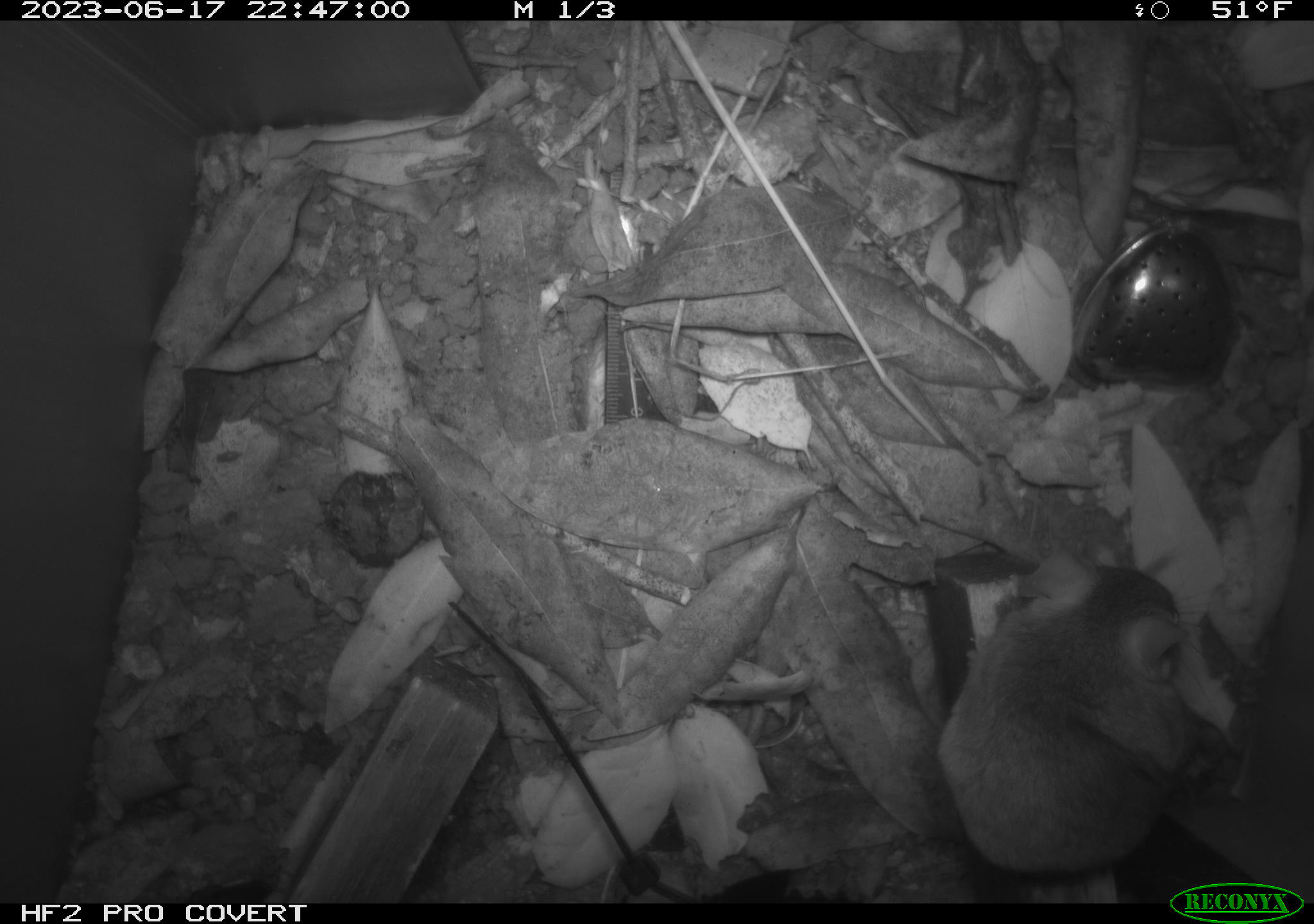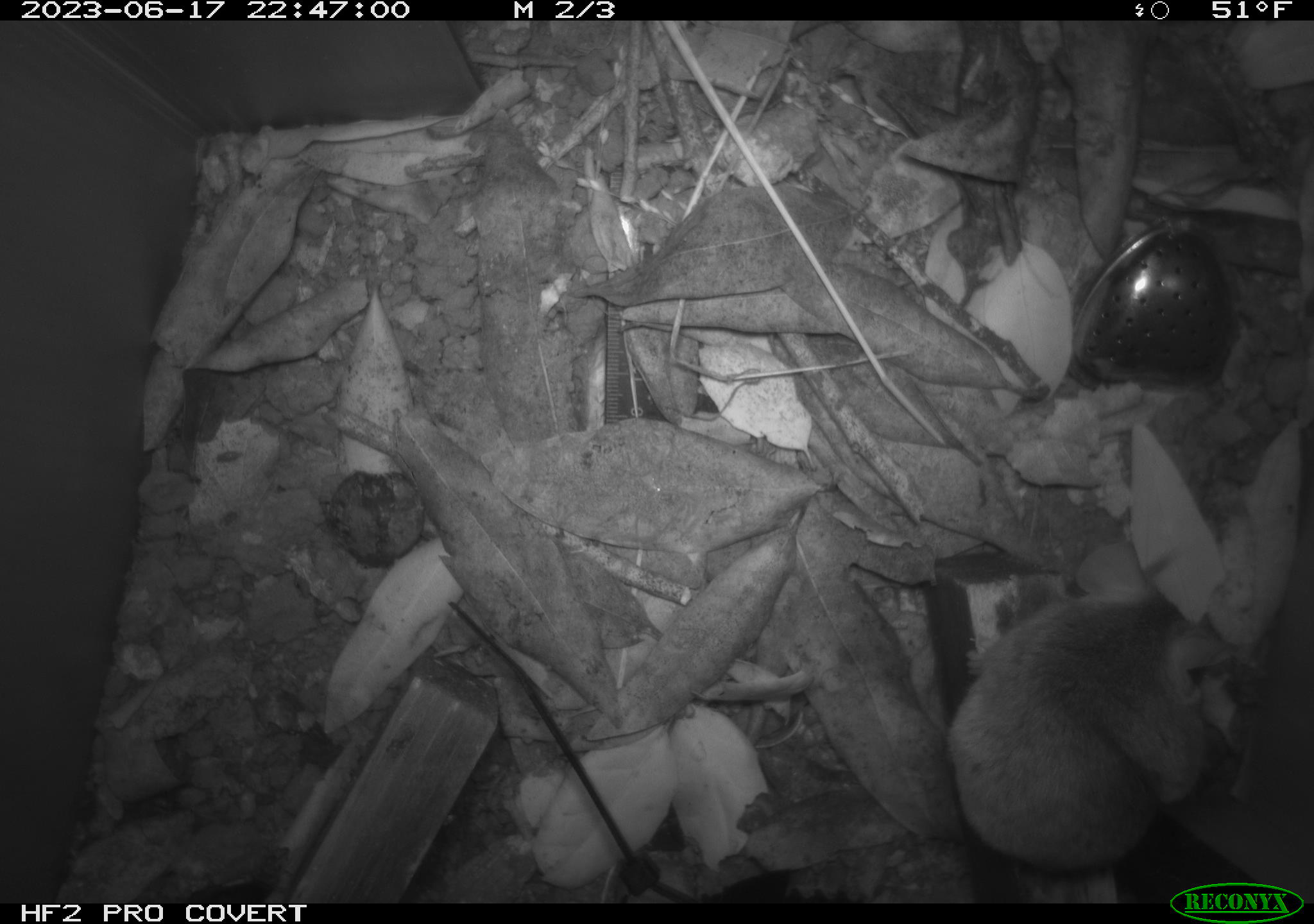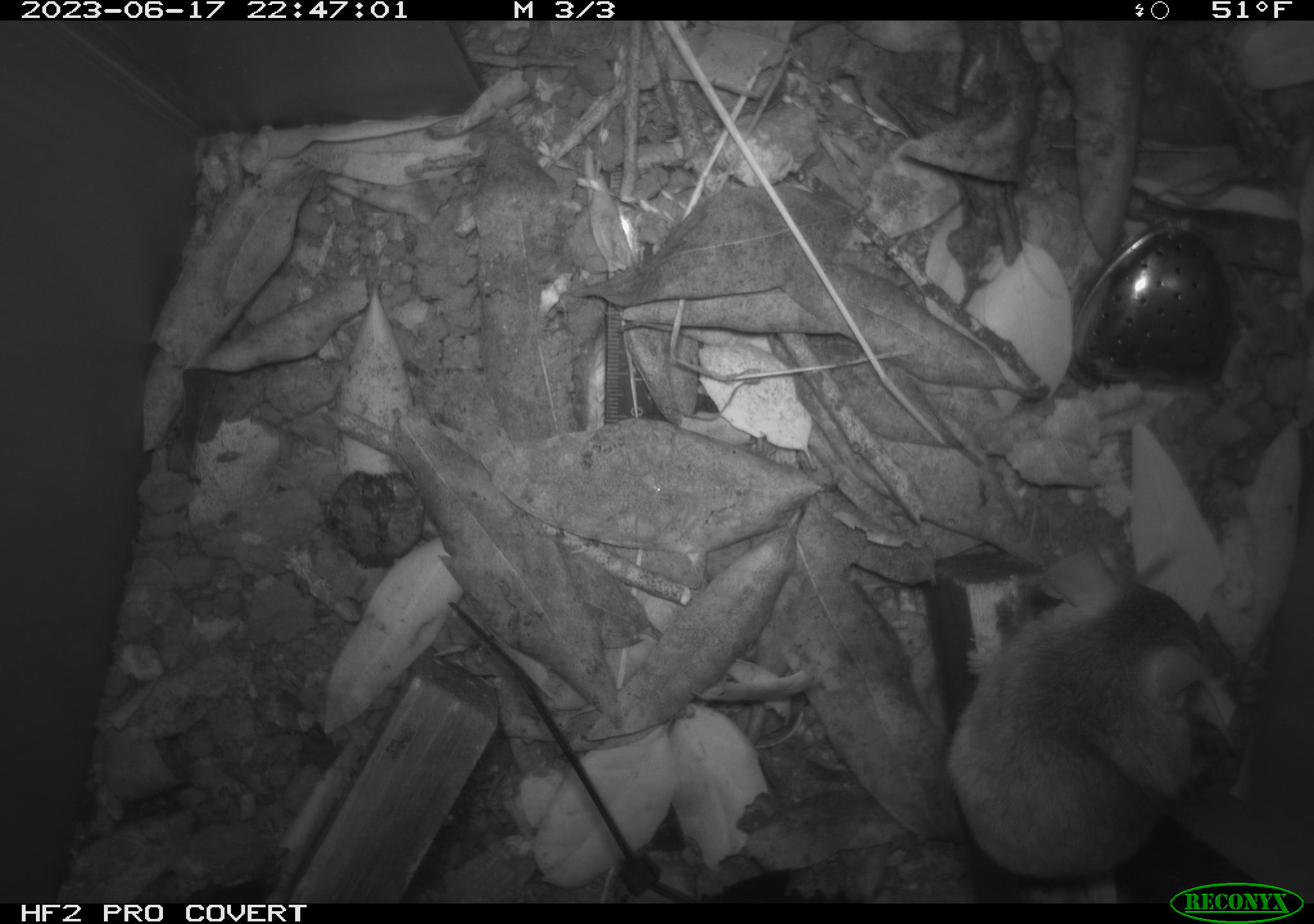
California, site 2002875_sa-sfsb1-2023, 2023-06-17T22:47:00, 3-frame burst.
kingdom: Animalia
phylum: Chordata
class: Mammalia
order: Rodentia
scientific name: Rodentia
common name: mouse species